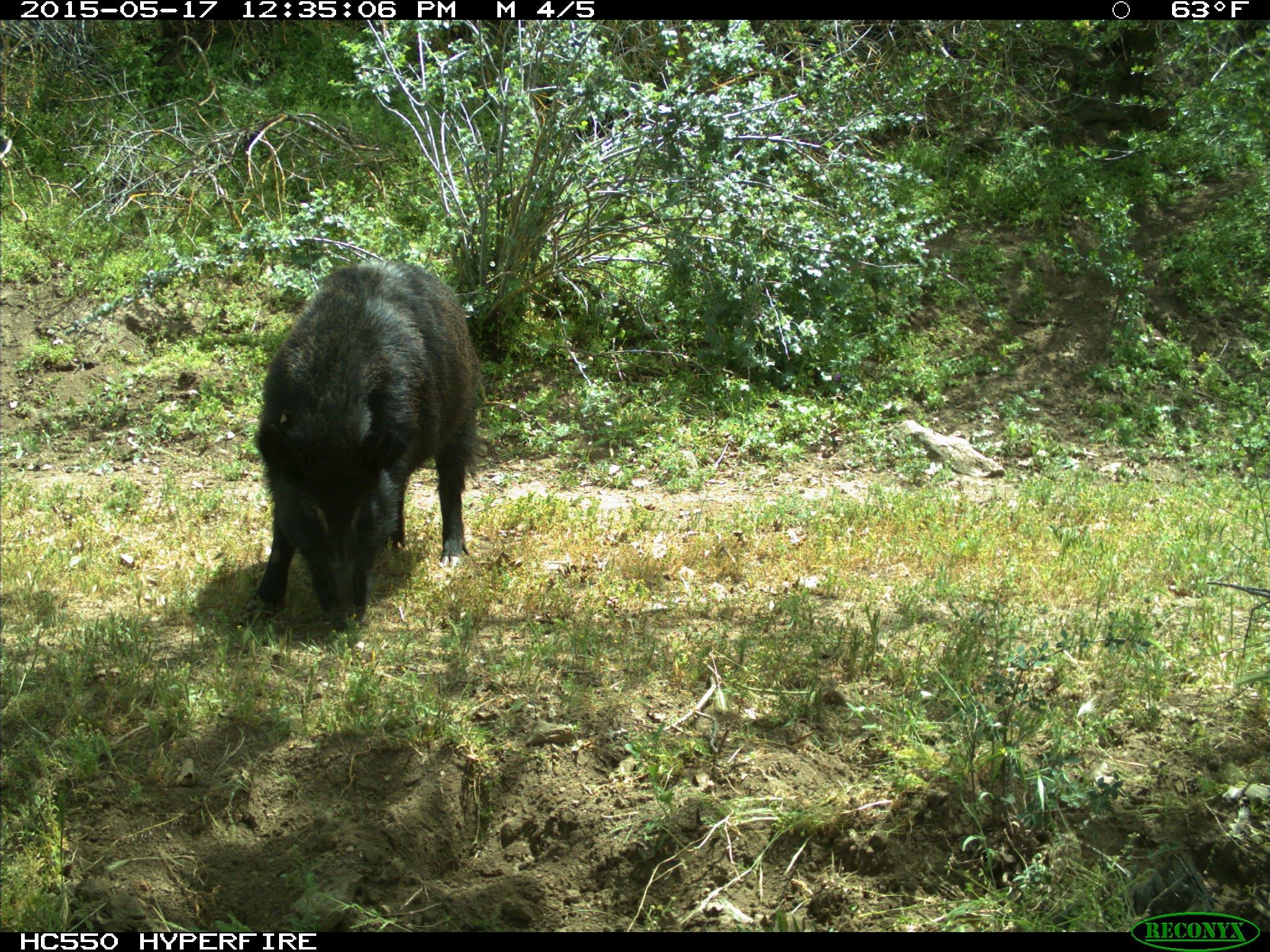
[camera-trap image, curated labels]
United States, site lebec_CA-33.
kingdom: Animalia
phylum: Chordata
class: Mammalia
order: Artiodactyla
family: Suidae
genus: Sus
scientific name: Sus scrofa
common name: wild boar